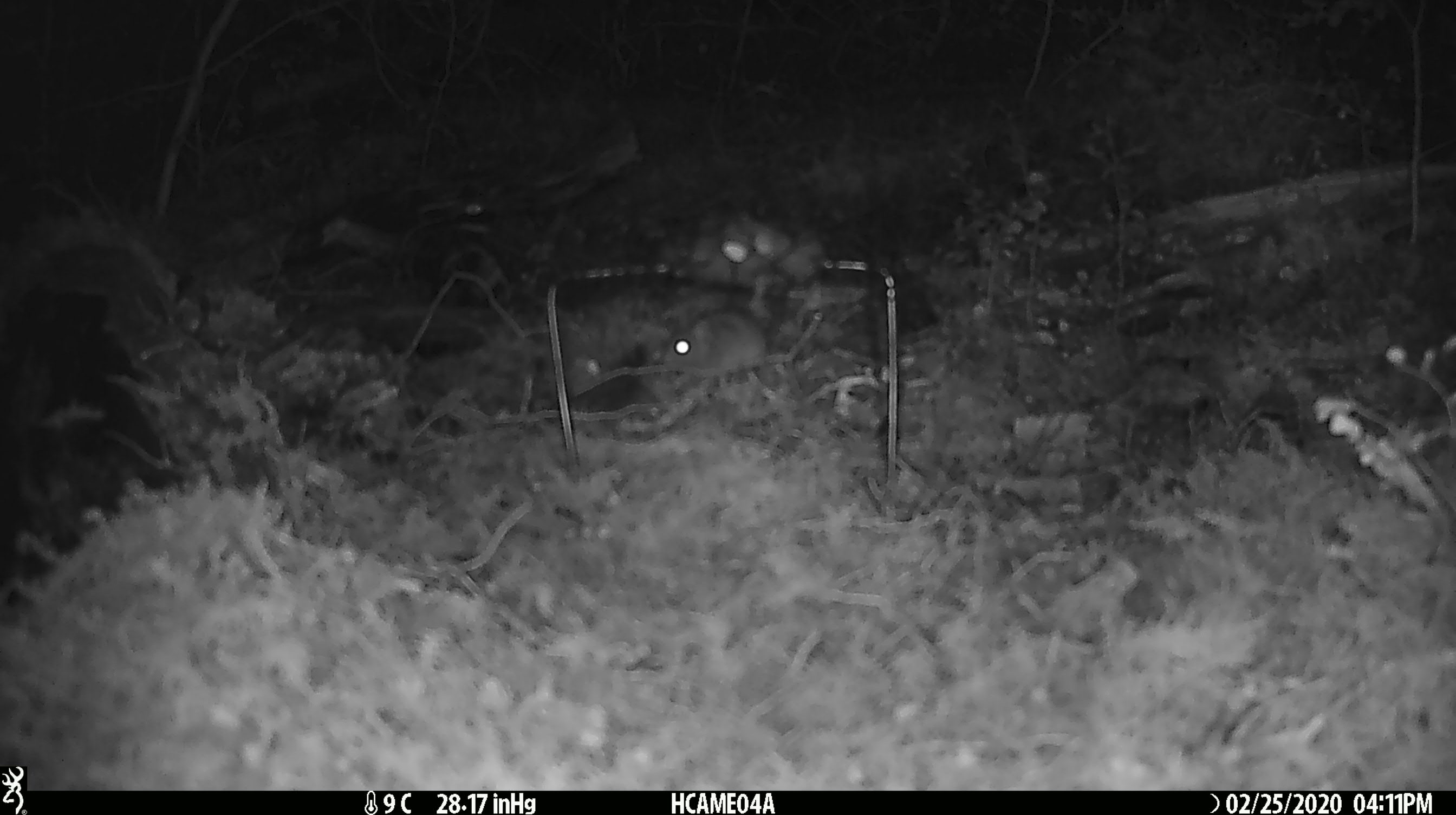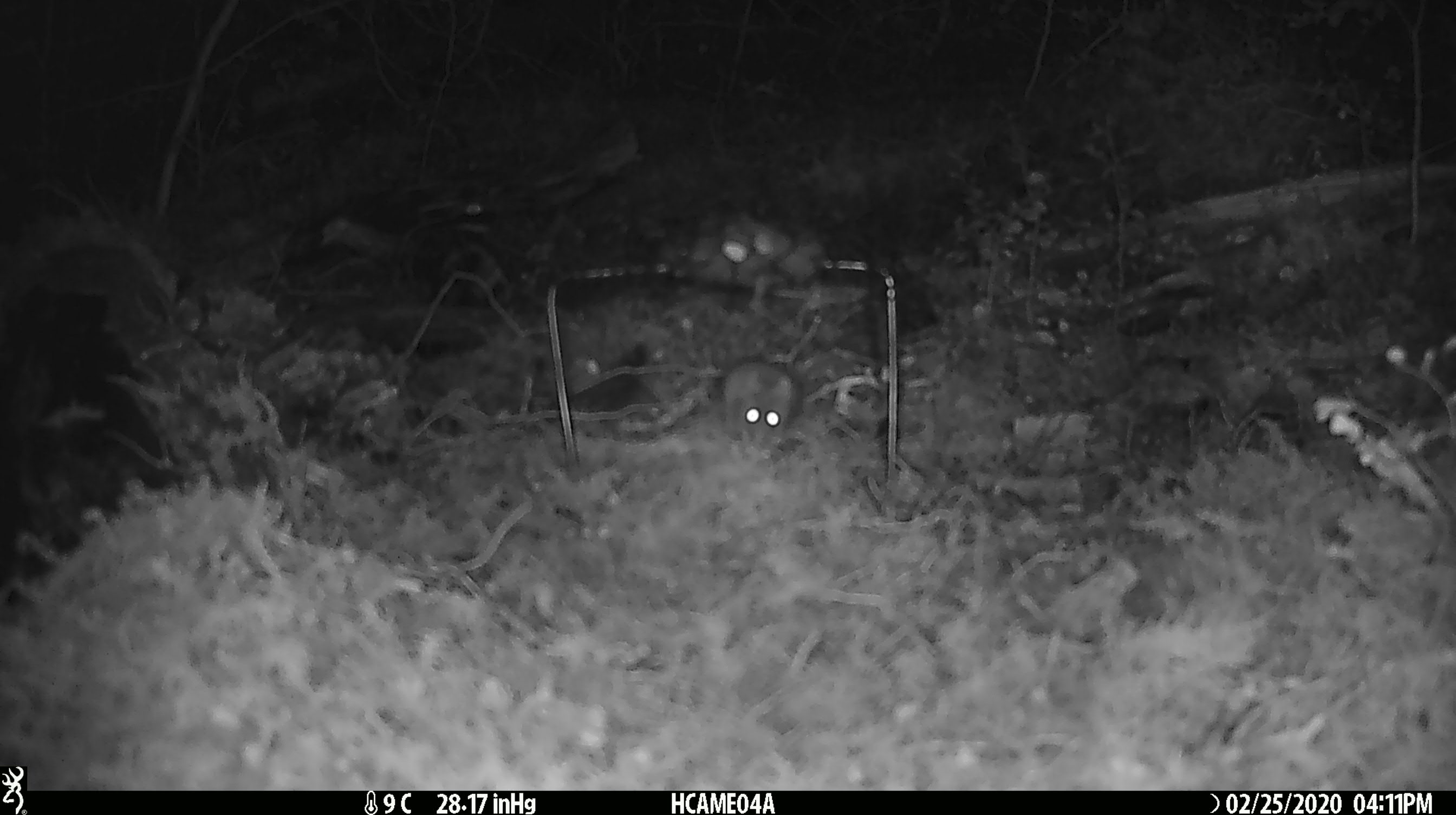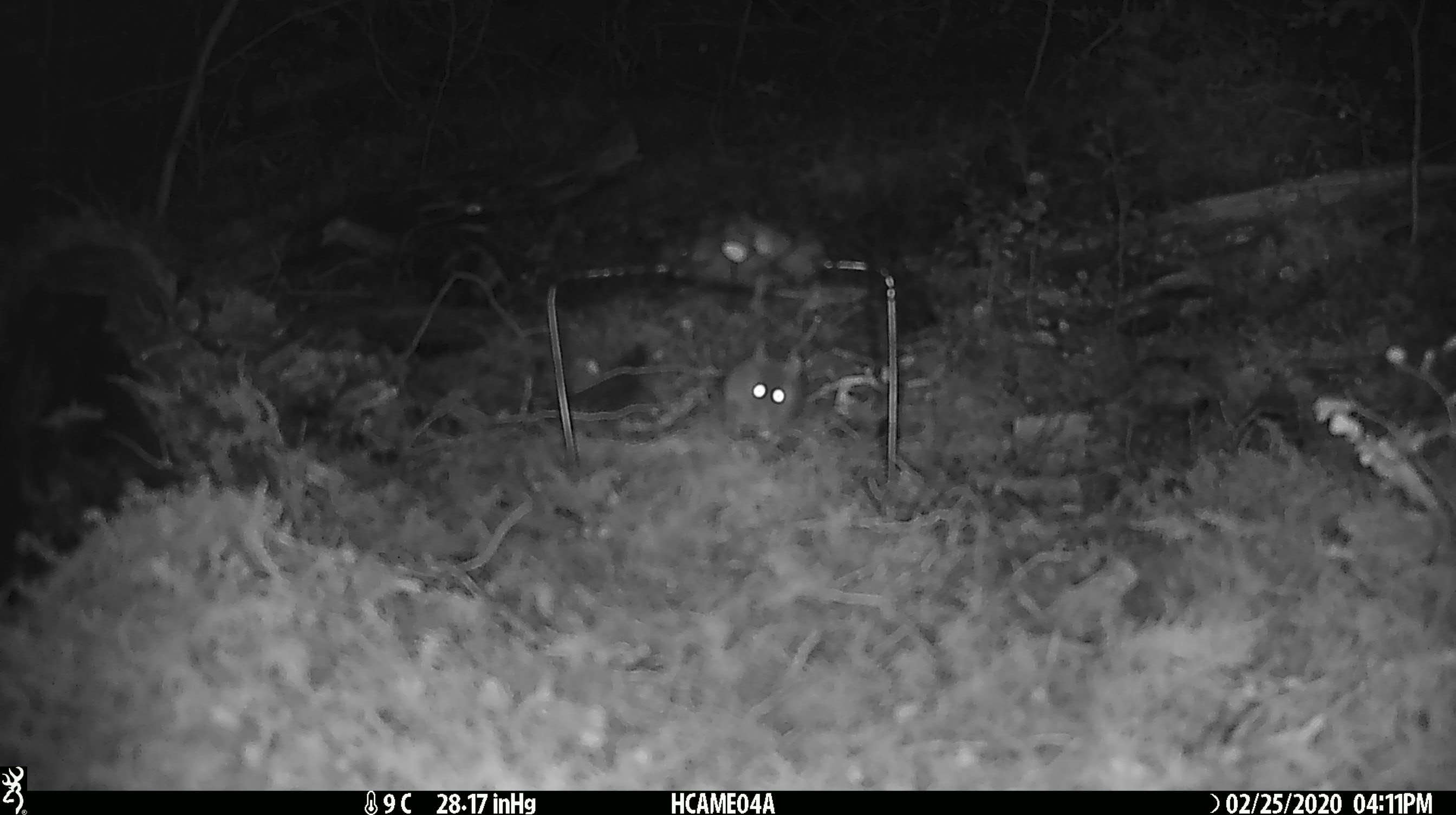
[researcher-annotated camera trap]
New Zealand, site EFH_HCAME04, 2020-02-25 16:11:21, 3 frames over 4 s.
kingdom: Animalia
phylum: Chordata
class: Mammalia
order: Rodentia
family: Muridae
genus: Mus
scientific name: Mus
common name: mouse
Mouse (Mus).